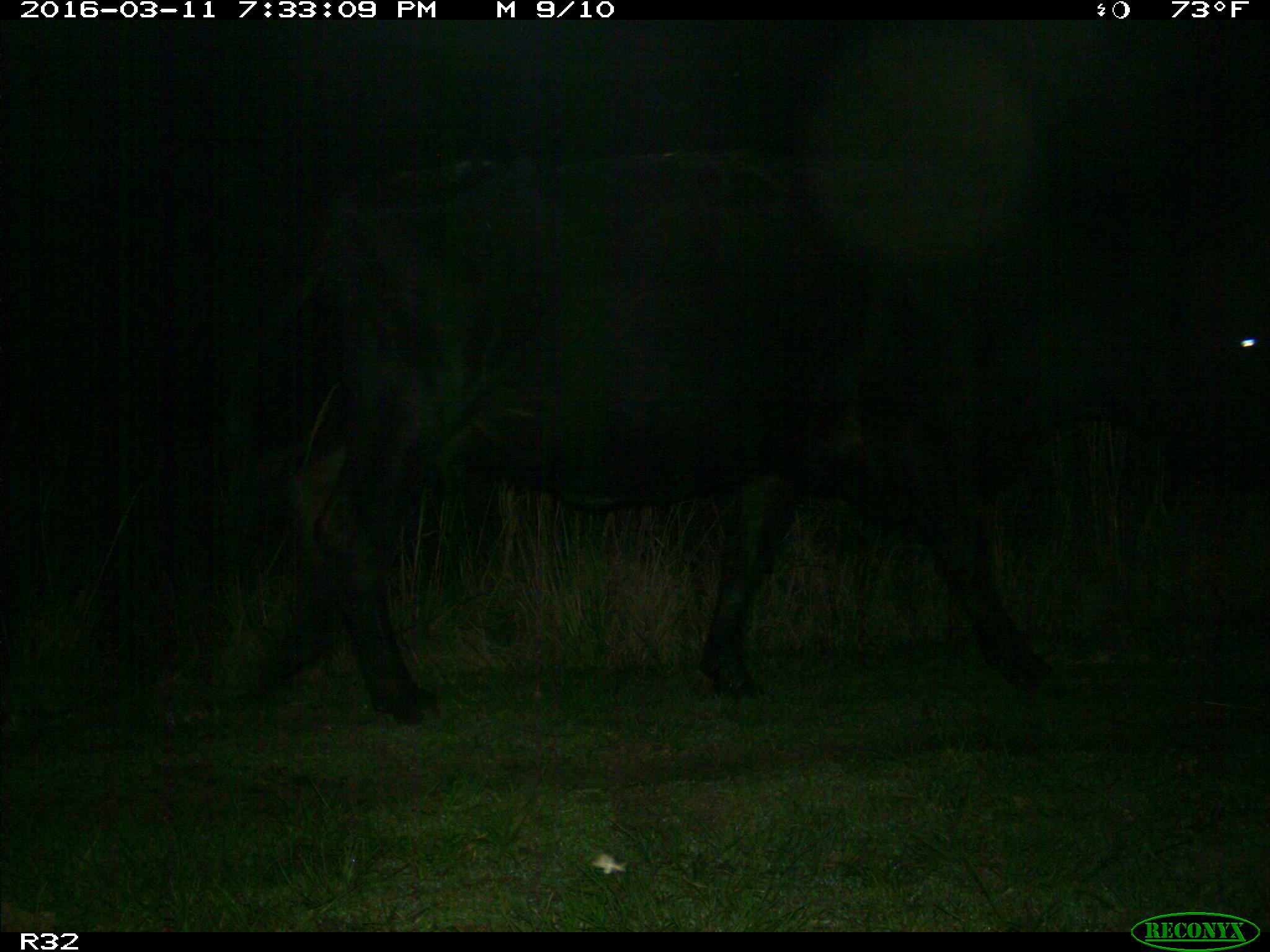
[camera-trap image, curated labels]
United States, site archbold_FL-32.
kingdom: Animalia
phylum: Chordata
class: Mammalia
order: Artiodactyla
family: Bovidae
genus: Bos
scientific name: Bos taurus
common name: domestic cow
Bos taurus (domestic cow).